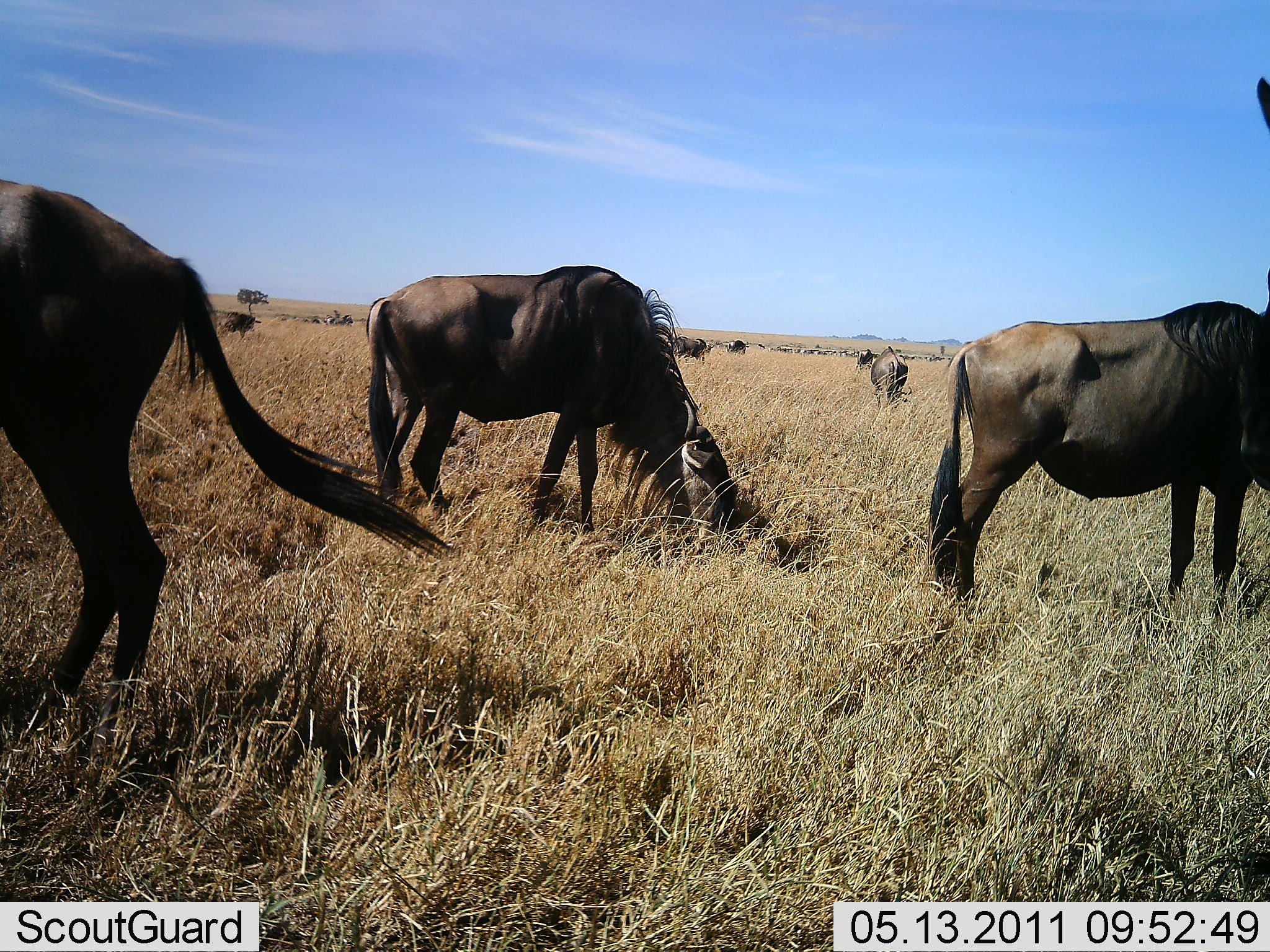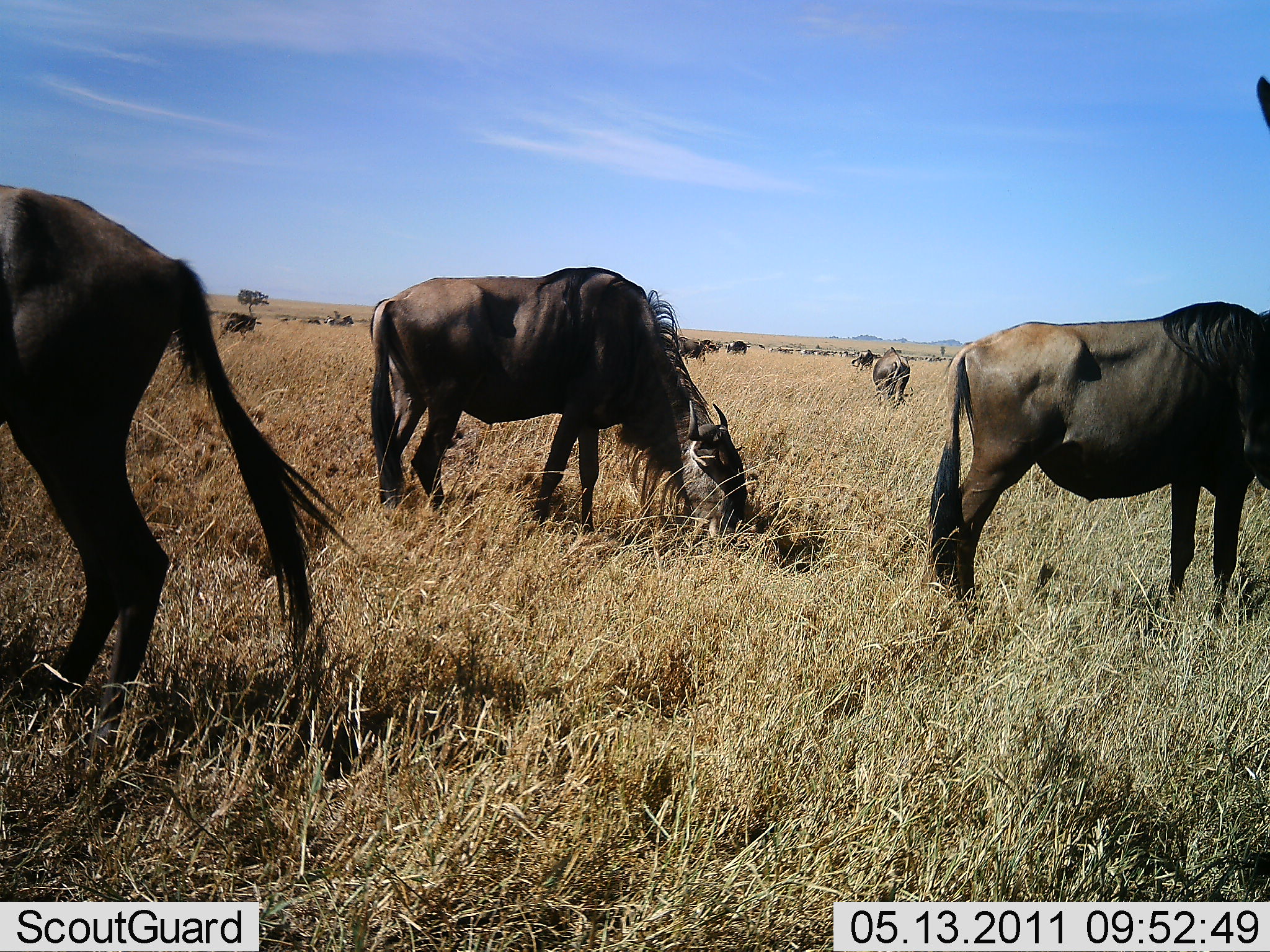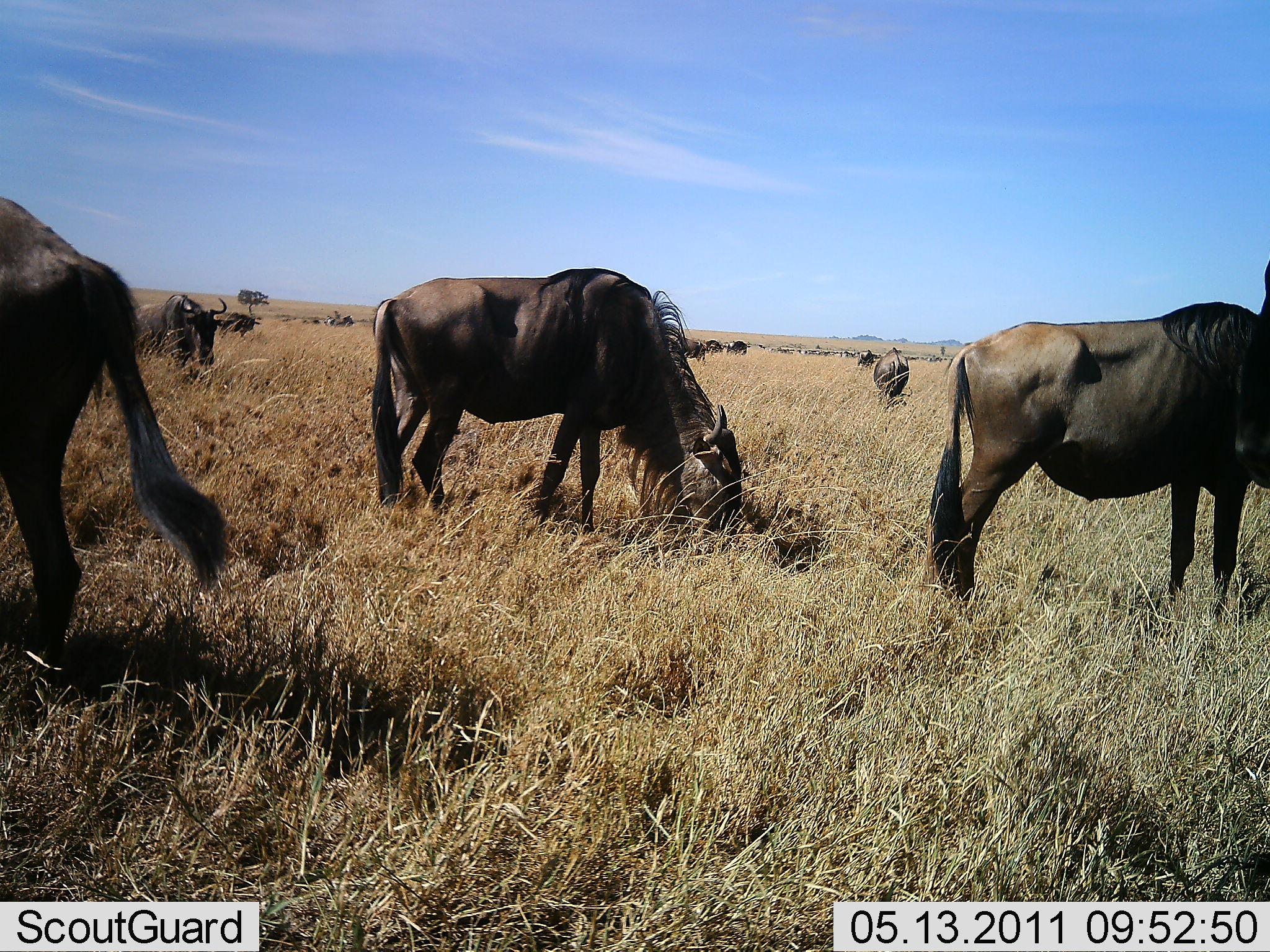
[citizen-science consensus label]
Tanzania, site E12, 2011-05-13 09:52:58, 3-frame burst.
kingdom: Animalia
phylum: Chordata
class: Mammalia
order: Artiodactyla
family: Bovidae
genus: Connochaetes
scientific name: Connochaetes taurinus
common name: blue wildebeest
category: wildebeest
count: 11-50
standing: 50%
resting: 10%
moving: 30%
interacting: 0%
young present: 0%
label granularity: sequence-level